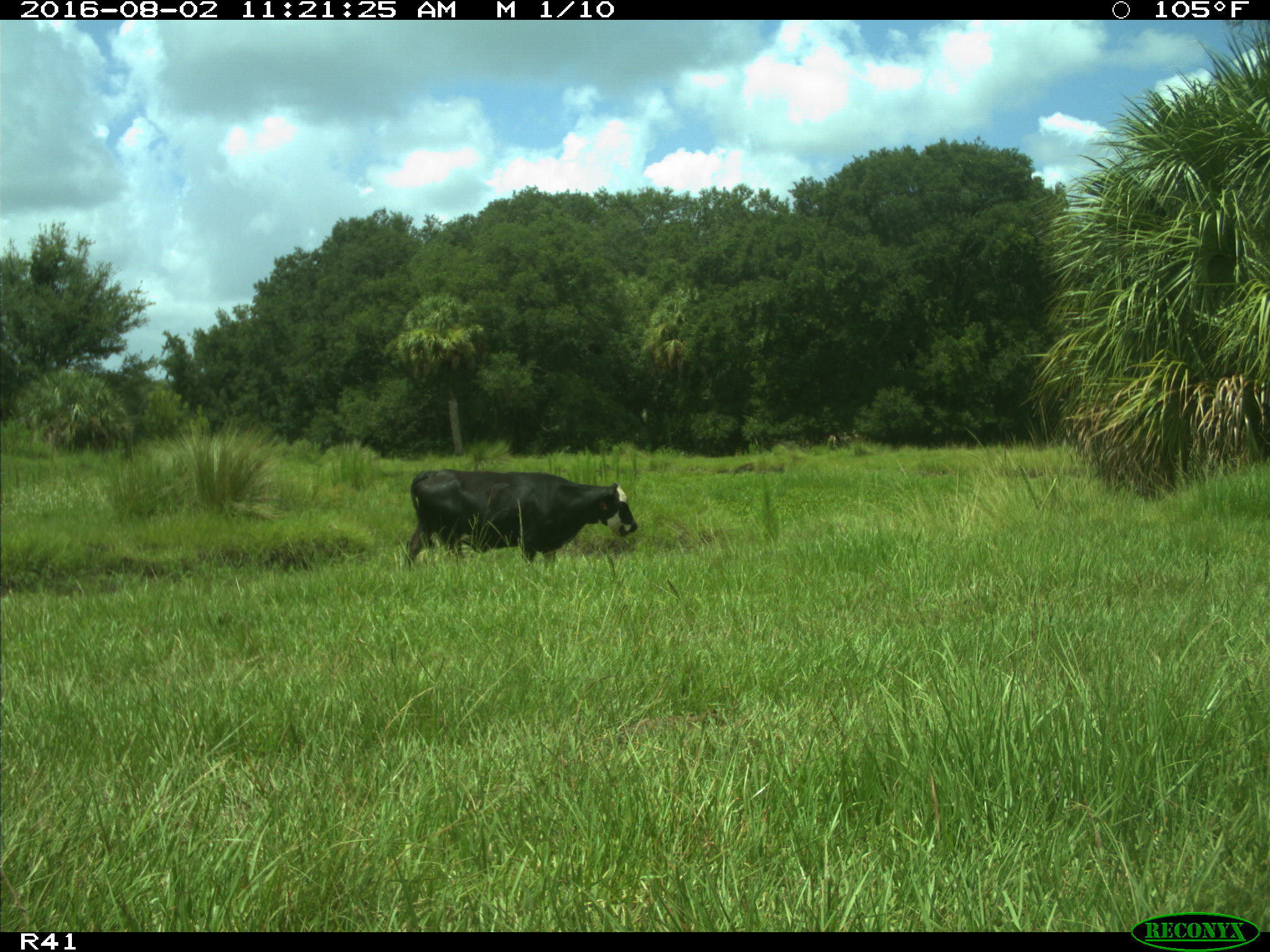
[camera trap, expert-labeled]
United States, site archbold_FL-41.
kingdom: Animalia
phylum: Chordata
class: Mammalia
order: Artiodactyla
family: Bovidae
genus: Bos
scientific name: Bos taurus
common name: domestic cow